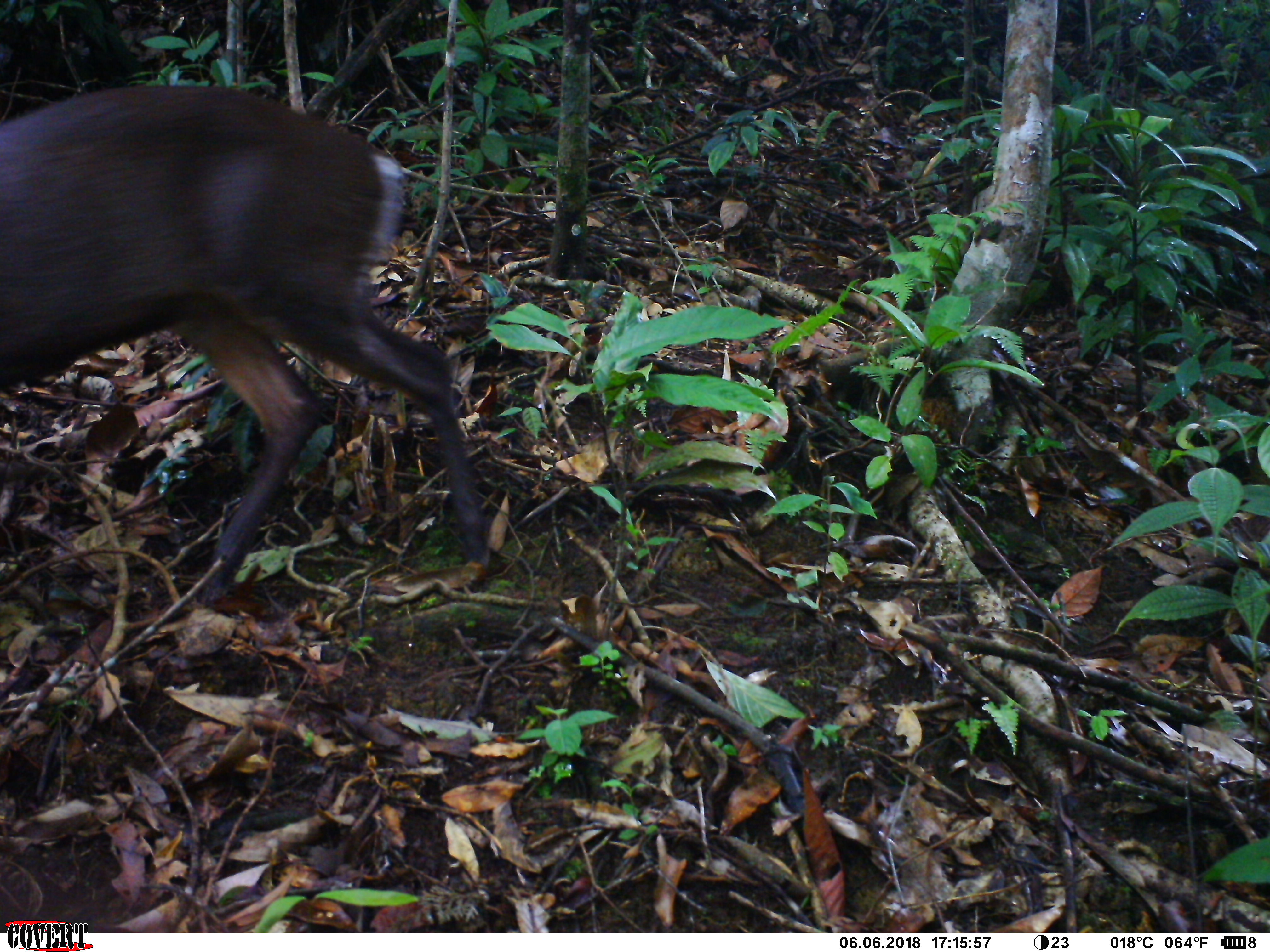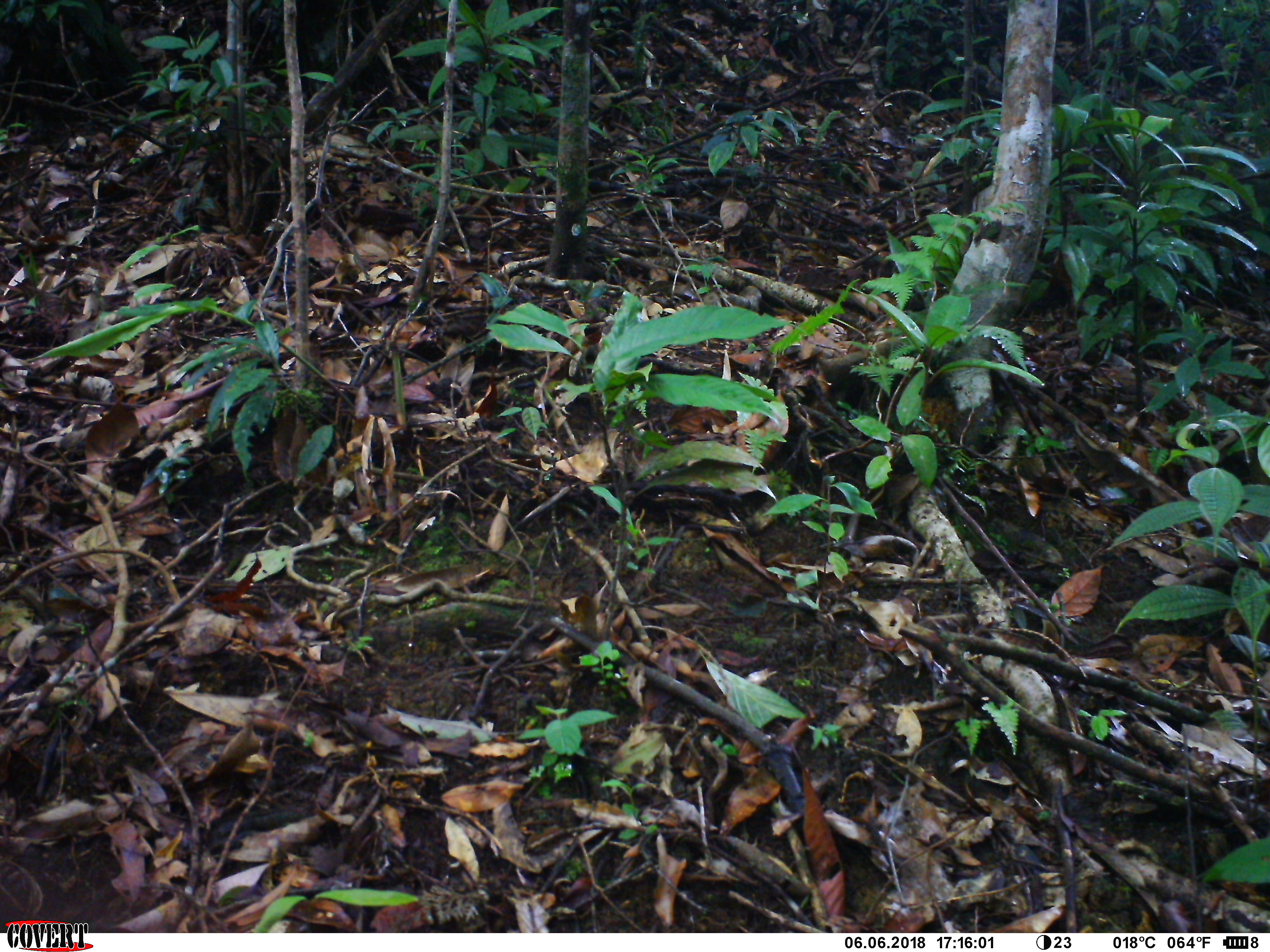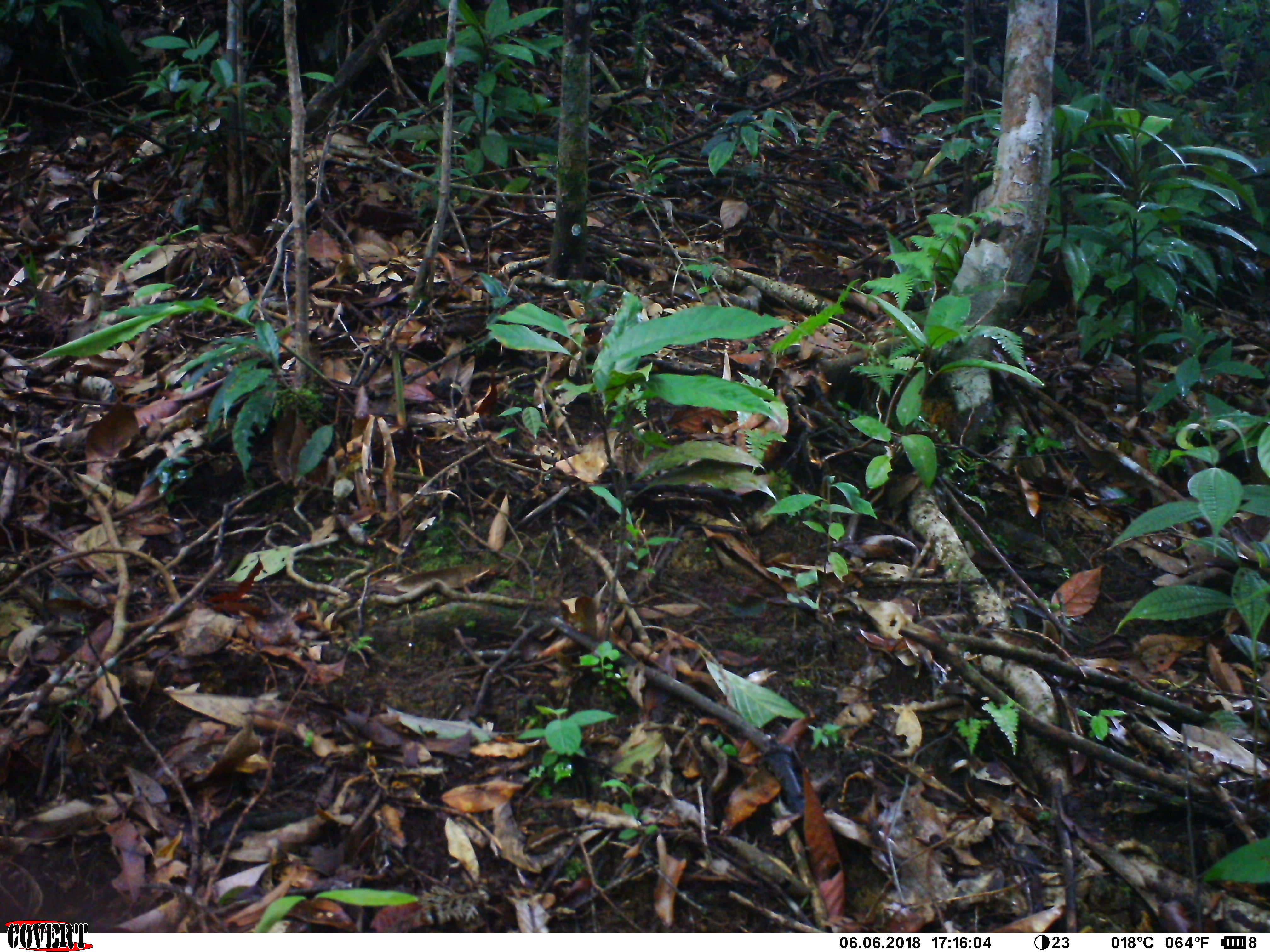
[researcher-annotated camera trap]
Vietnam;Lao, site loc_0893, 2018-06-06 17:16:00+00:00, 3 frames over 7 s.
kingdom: Animalia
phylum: Chordata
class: Mammalia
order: Artiodactyla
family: Cervidae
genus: Muntiacus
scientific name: Muntiacus rooseveltorum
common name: roosevelt's muntjac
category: roosevelts muntjac group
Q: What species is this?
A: Roosevelts muntjac group (roosevelt's muntjac) (Muntiacus rooseveltorum).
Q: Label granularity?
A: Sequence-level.